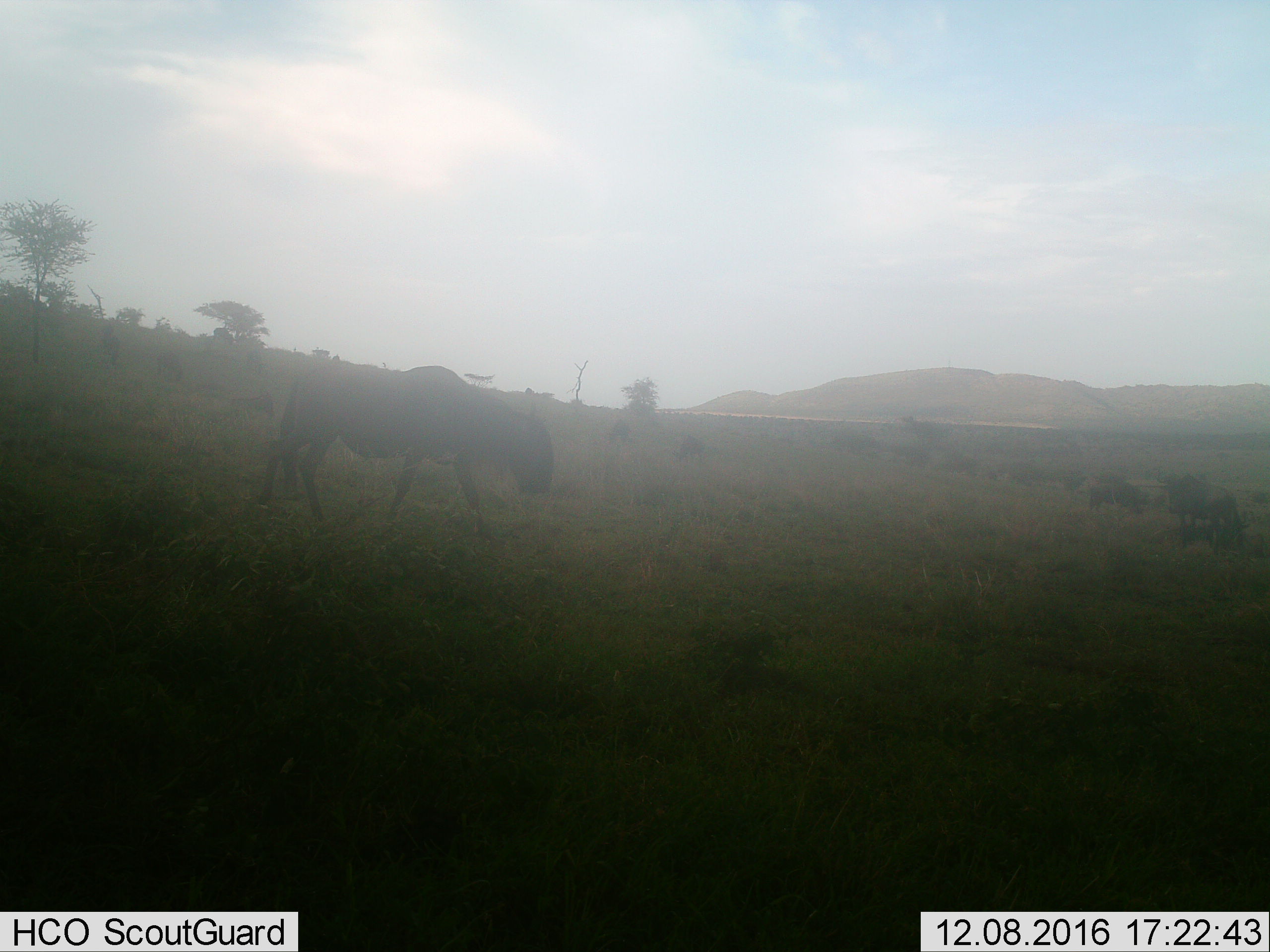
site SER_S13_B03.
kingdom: Animalia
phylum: Chordata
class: Mammalia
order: Artiodactyla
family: Bovidae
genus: Connochaetes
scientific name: Connochaetes taurinus taurinus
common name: blue wildebeest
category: wildebeestblue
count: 1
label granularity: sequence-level